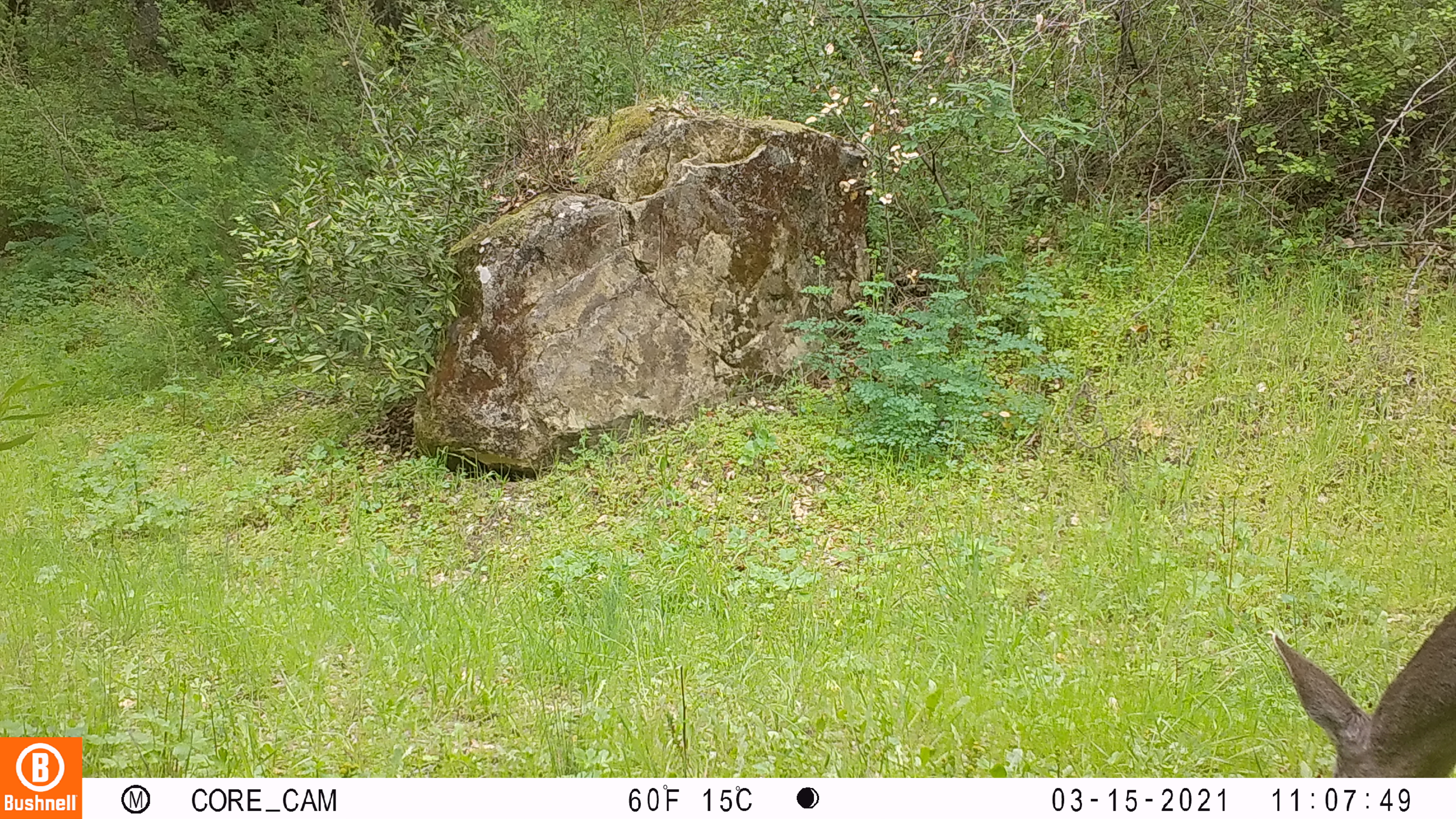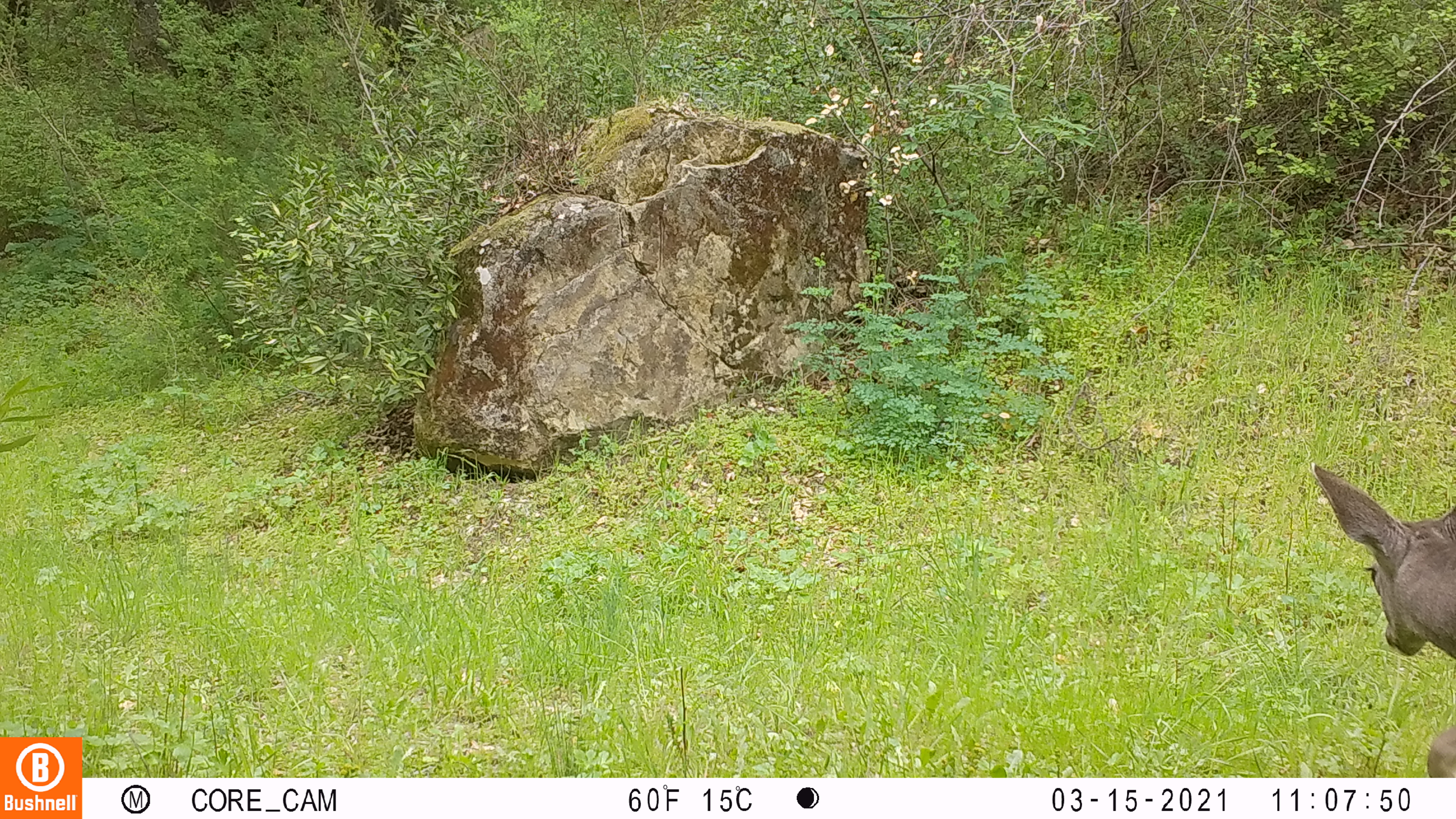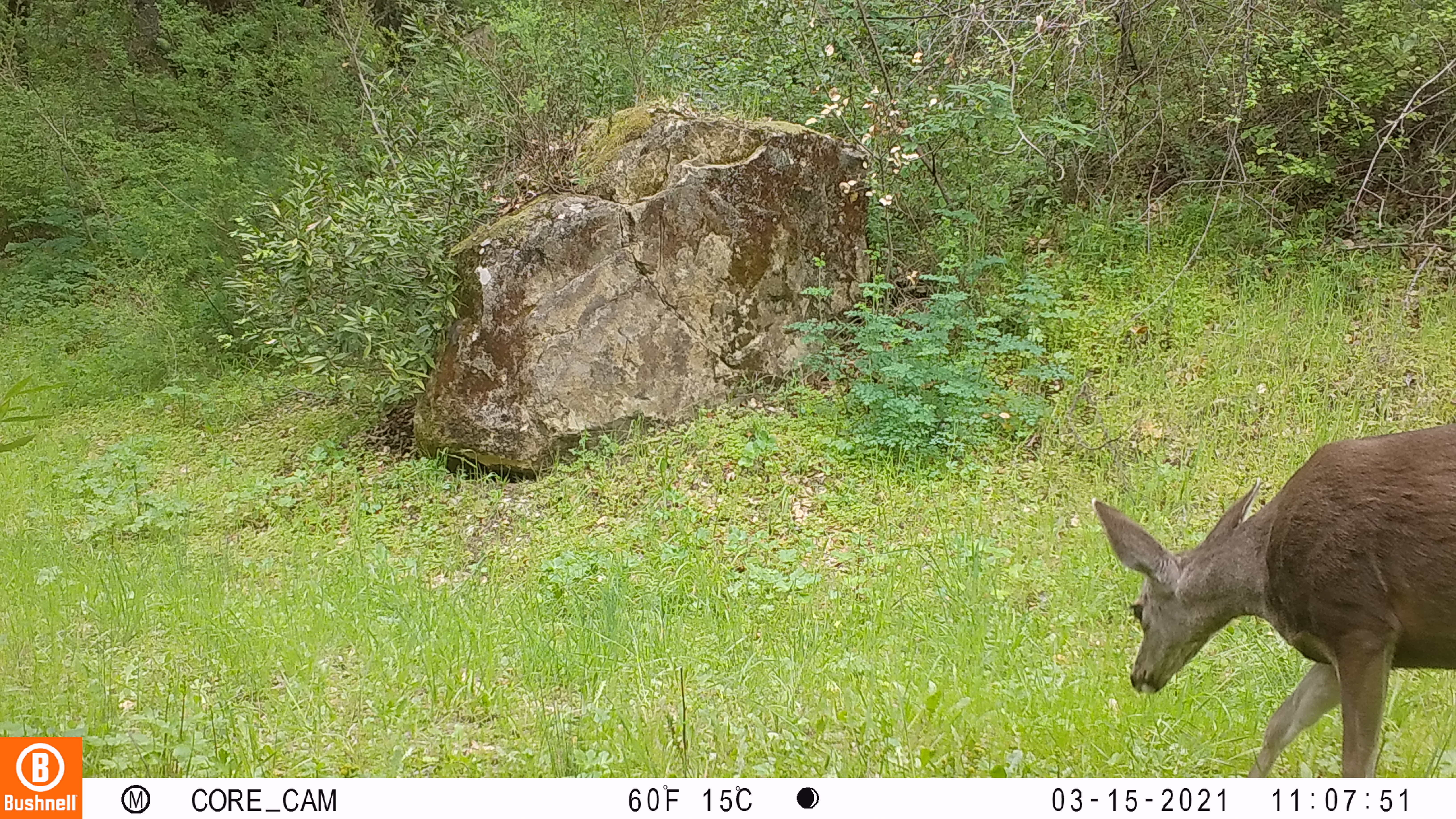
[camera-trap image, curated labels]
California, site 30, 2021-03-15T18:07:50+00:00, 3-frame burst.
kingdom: Animalia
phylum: Chordata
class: Mammalia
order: Artiodactyla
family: Cervidae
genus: Odocoileus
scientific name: Odocoileus hemionus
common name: mule deer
Mule deer (Odocoileus hemionus).